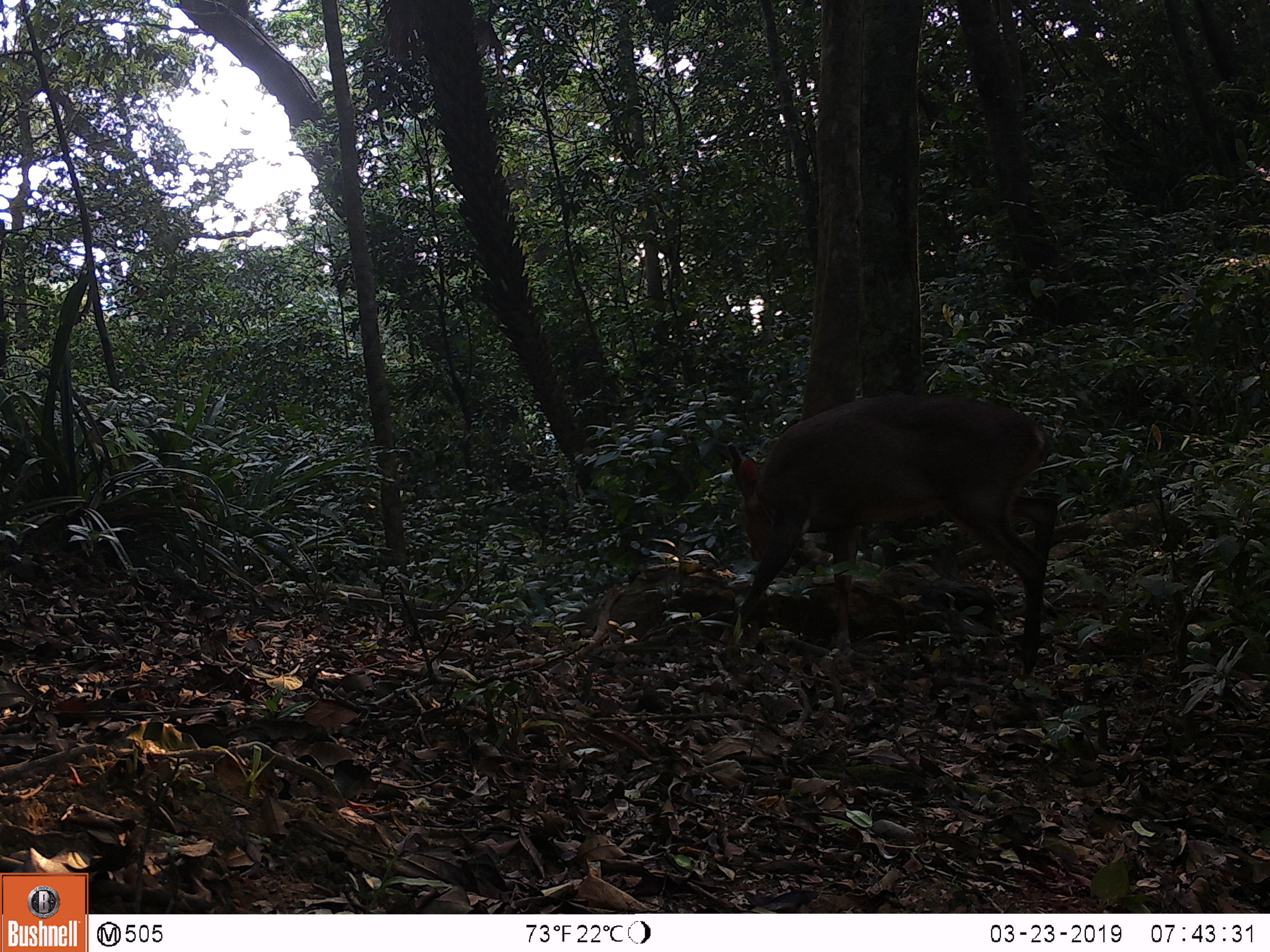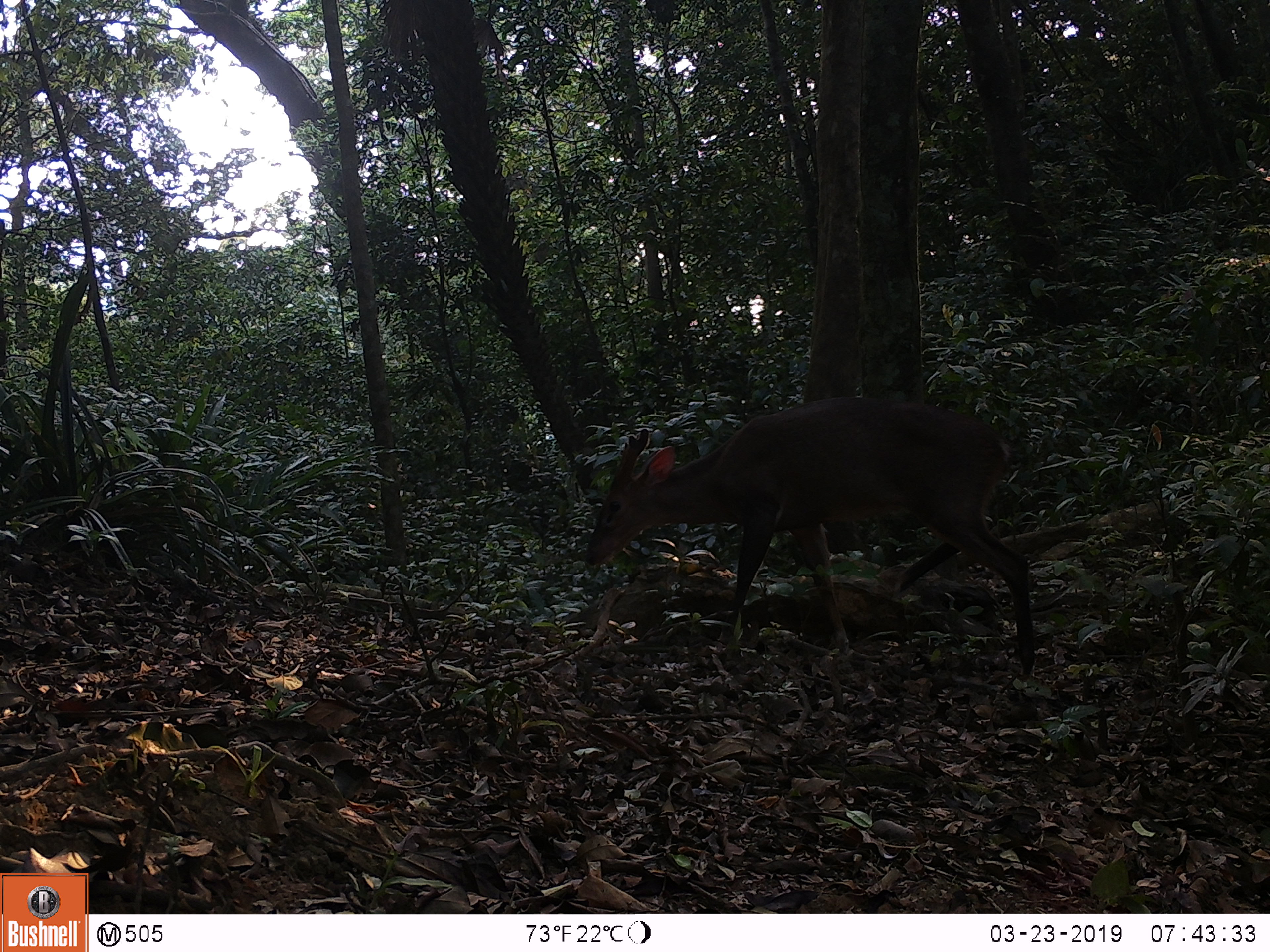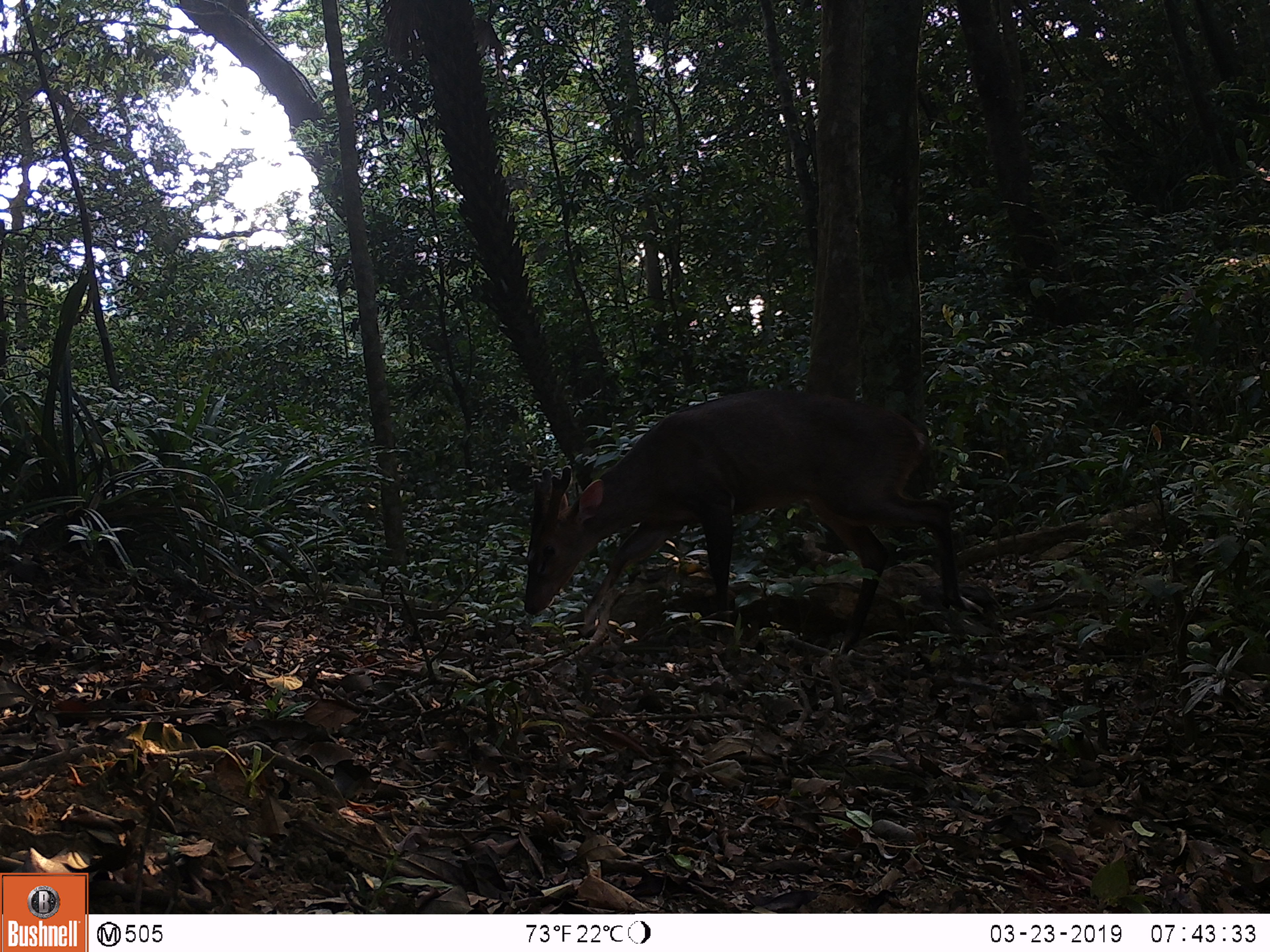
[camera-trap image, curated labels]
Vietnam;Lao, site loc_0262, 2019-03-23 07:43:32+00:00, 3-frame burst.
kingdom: Animalia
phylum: Chordata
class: Mammalia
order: Artiodactyla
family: Cervidae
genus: Muntiacus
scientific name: Muntiacus vuquangensis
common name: large-antlered muntjac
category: large antlered muntjac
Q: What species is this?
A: Large antlered muntjac (large-antlered muntjac) (Muntiacus vuquangensis).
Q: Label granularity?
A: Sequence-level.